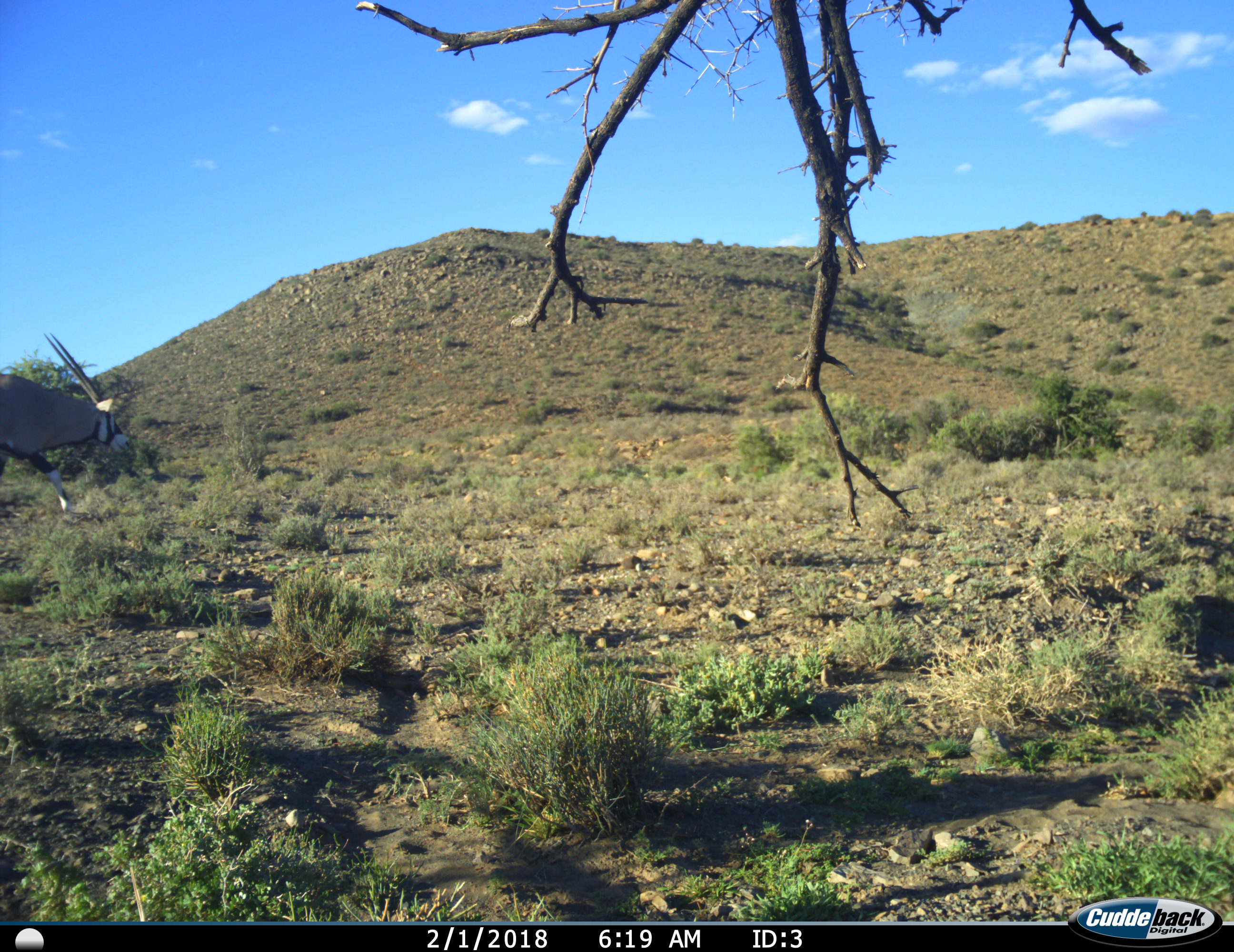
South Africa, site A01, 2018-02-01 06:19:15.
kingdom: Animalia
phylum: Chordata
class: Mammalia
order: Artiodactyla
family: Bovidae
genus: Oryx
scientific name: Oryx gazella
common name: gemsbok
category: gemsbokoryx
Gemsbokoryx (gemsbok) (Oryx gazella), count 1. Behavior (volunteer vote fractions): standing 0%, resting 0%, moving 100%, interacting 0%. Young present (vote fraction): 0%. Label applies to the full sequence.